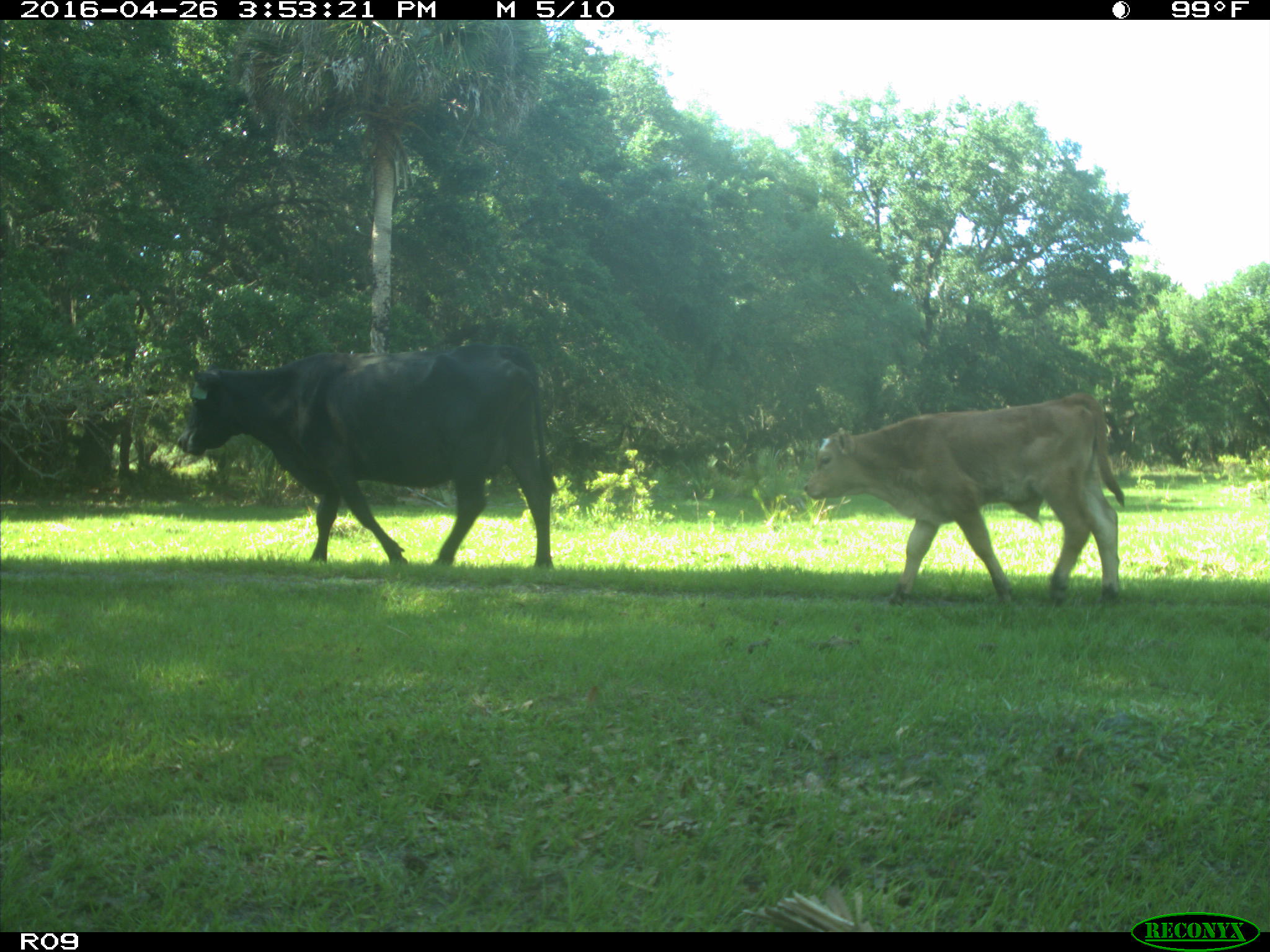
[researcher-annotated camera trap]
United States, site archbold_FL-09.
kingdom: Animalia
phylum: Chordata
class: Mammalia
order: Artiodactyla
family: Bovidae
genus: Bos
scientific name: Bos taurus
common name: domestic cow